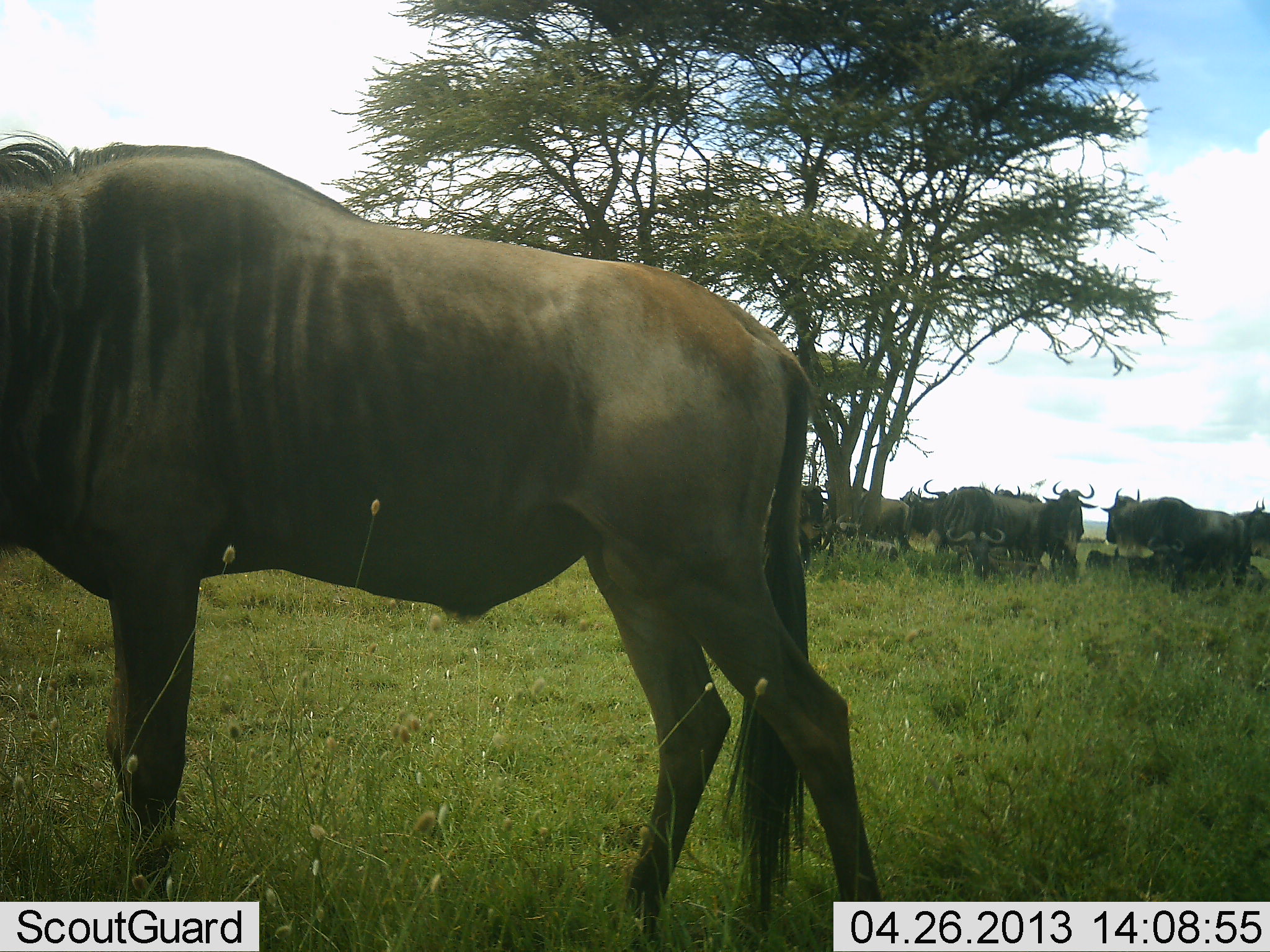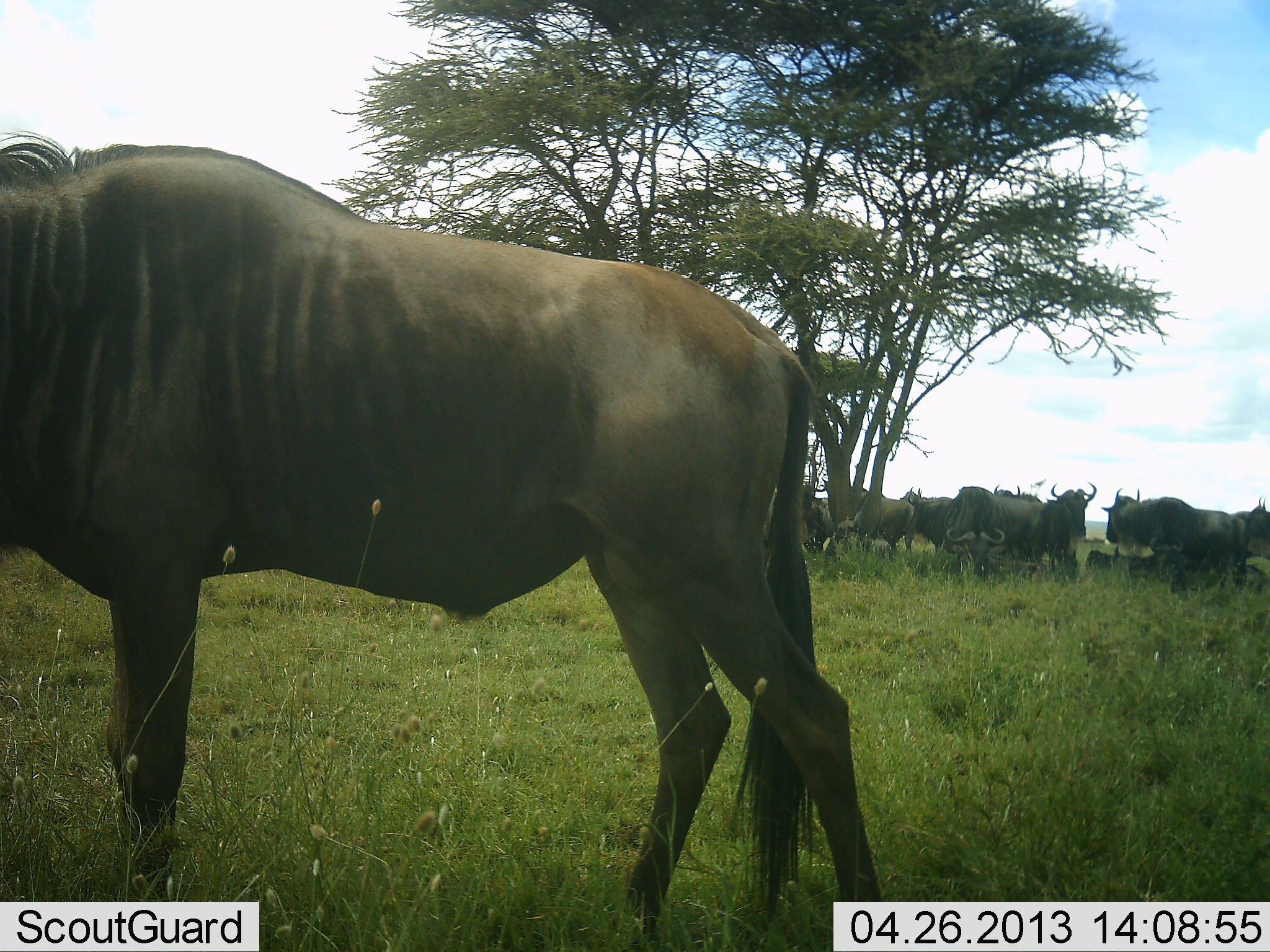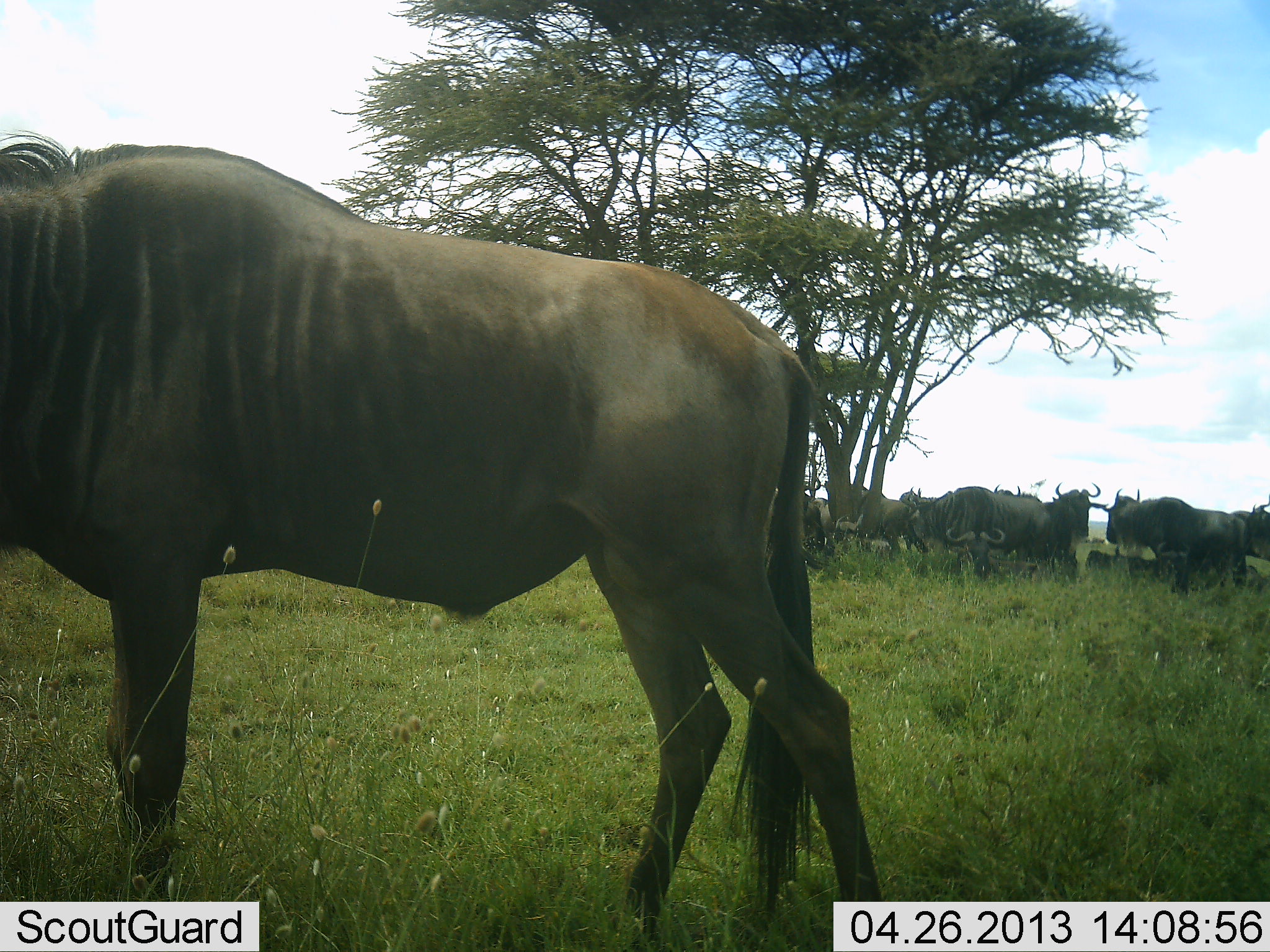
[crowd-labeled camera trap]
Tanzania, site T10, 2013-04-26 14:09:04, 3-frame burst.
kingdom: Animalia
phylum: Chordata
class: Mammalia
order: Artiodactyla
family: Bovidae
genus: Connochaetes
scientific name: Connochaetes taurinus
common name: blue wildebeest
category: wildebeest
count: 11-50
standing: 84%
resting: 51%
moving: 16%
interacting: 24%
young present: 0%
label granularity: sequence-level